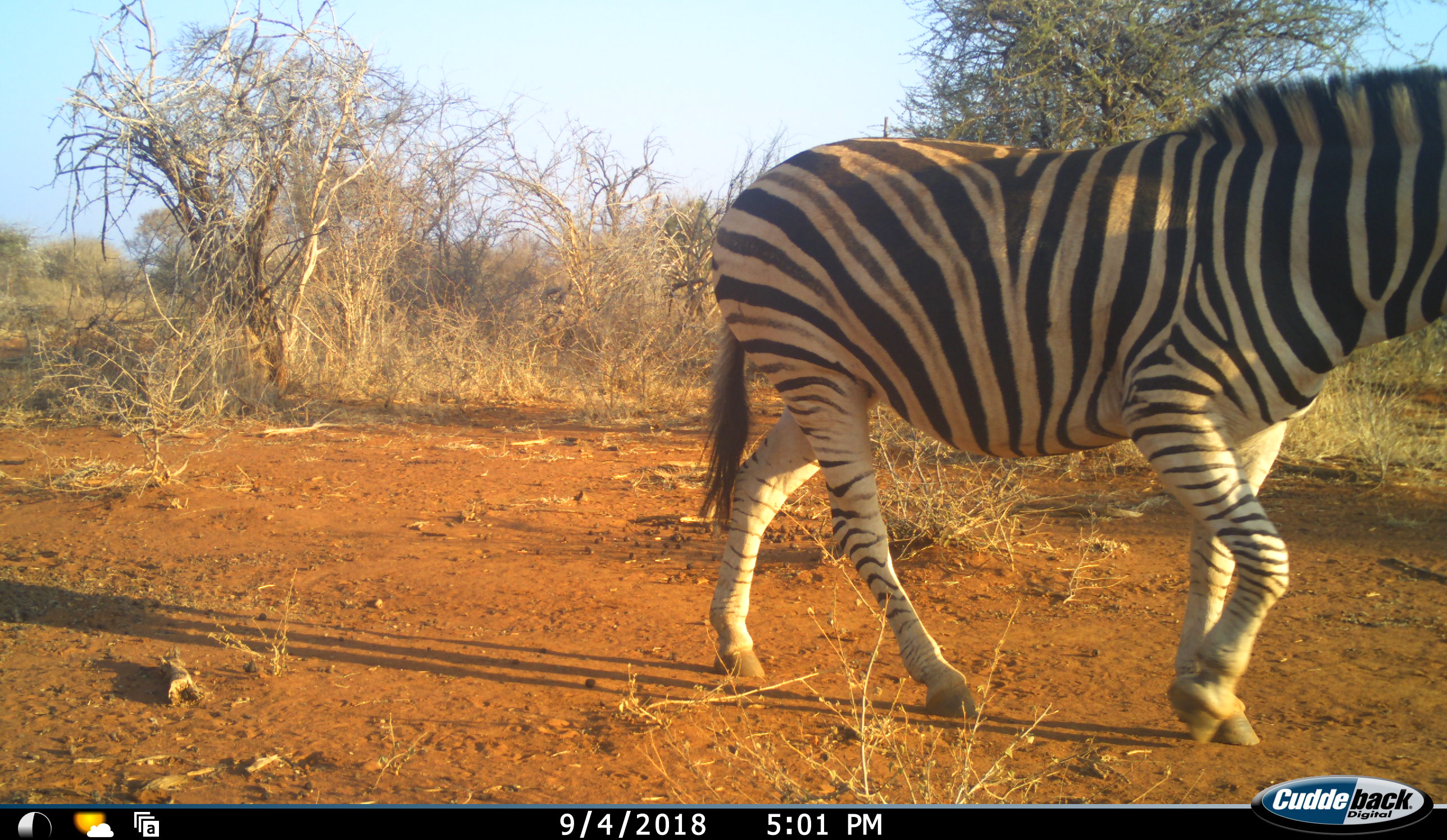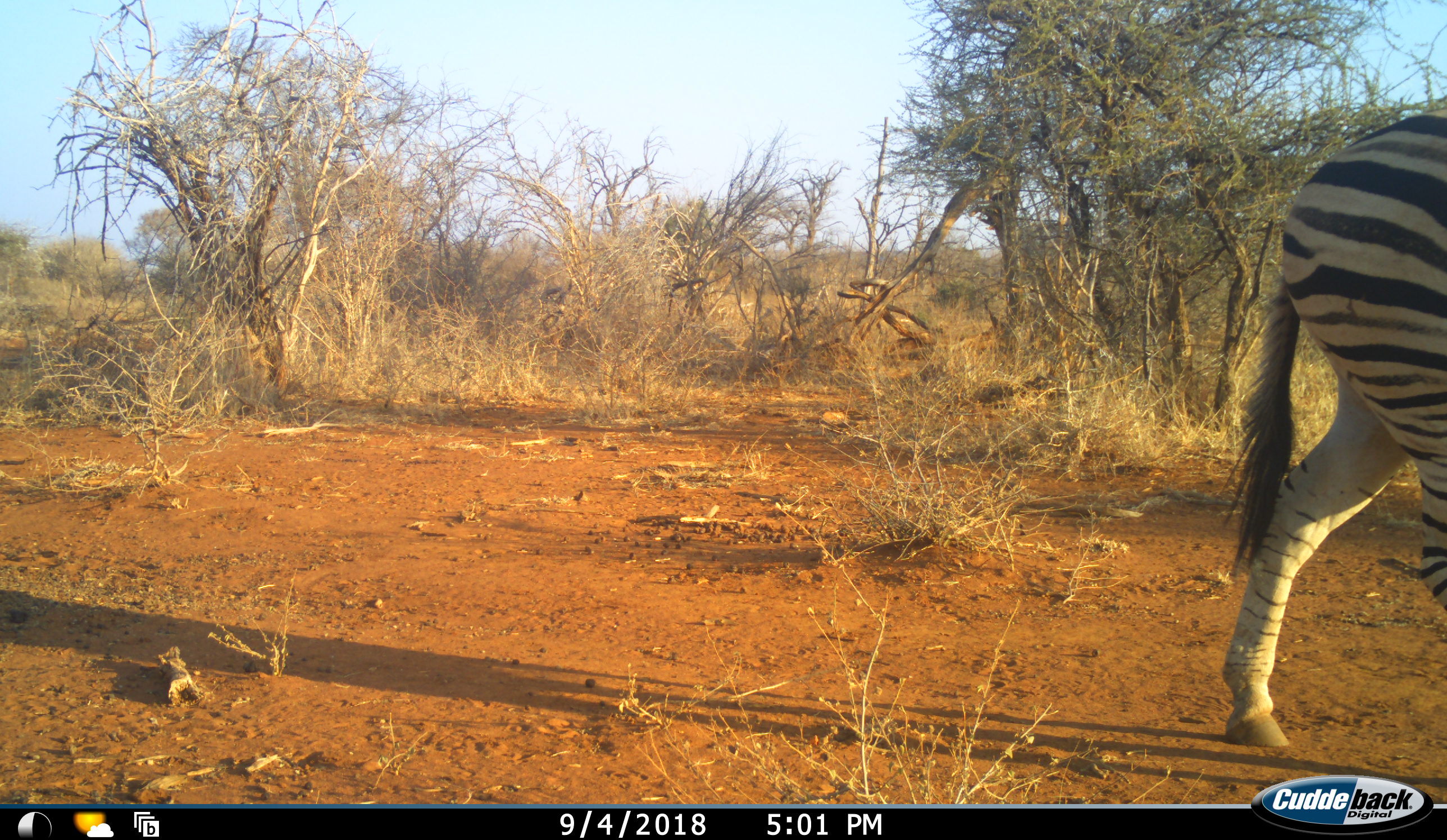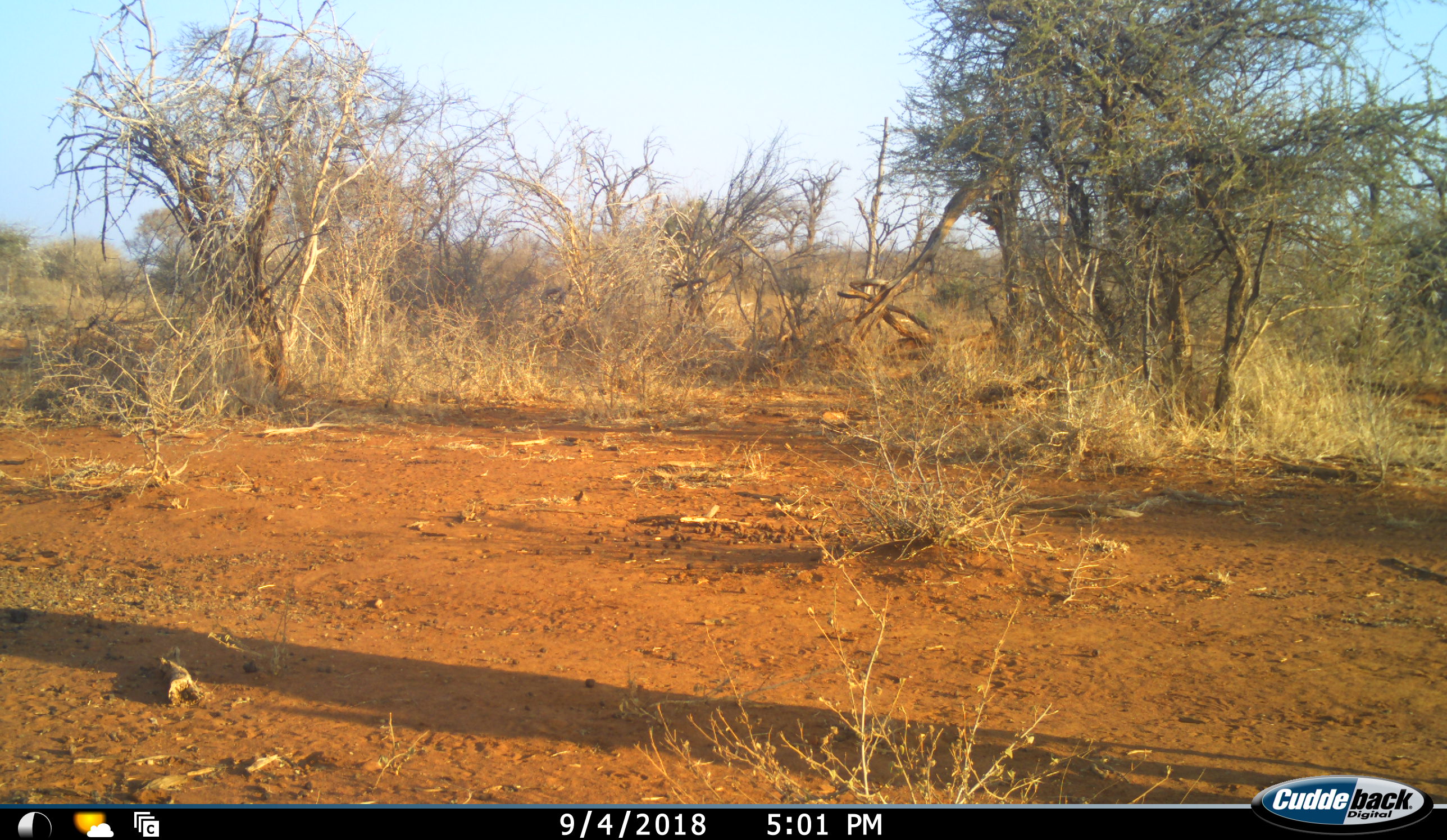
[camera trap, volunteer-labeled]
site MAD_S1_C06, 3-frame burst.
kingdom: Animalia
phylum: Chordata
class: Mammalia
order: Perissodactyla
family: Equidae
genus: Equus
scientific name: Equus quagga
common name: plains zebra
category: zebraplains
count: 1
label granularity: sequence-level